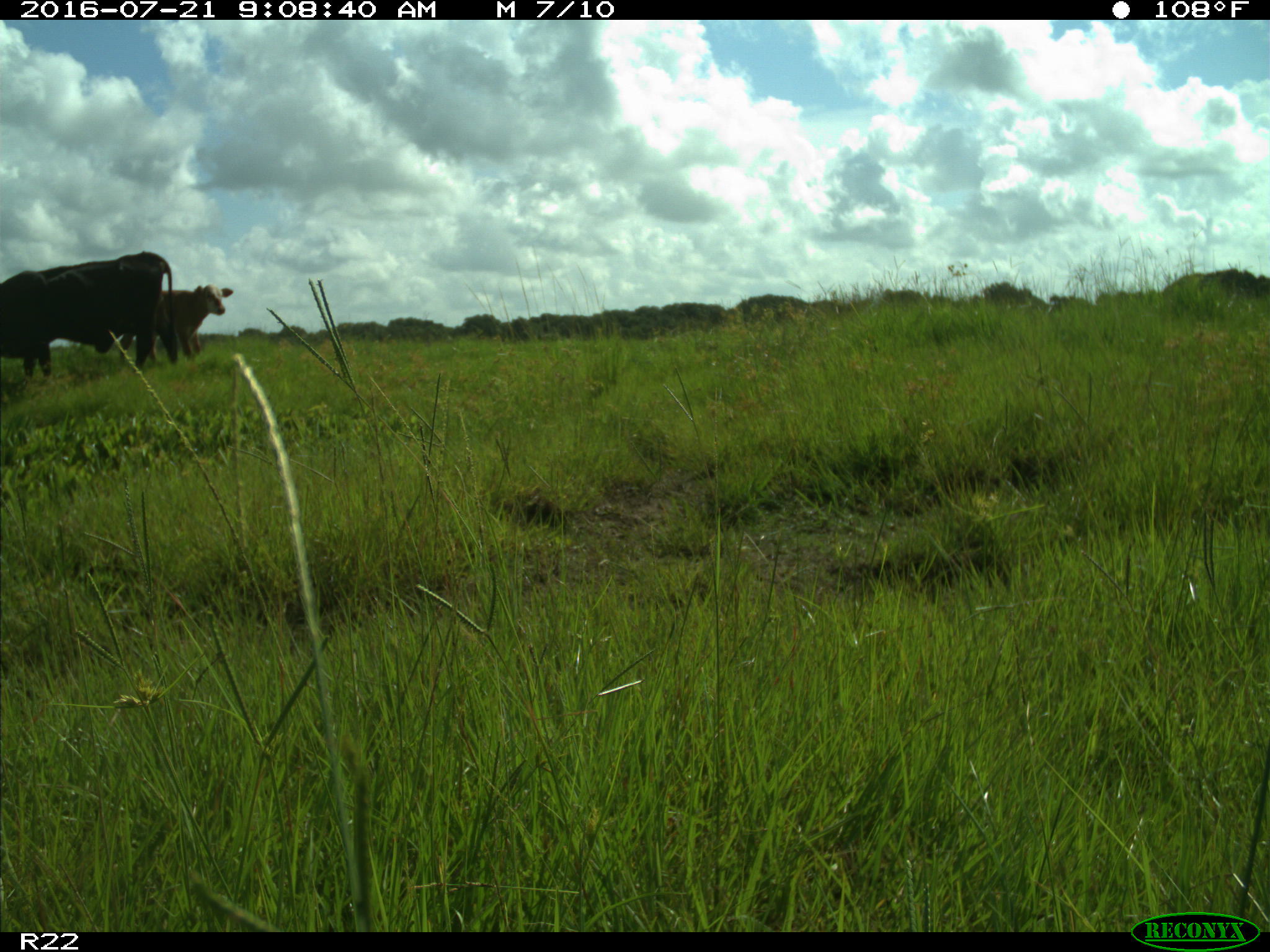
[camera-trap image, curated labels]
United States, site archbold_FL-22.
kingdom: Animalia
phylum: Chordata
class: Mammalia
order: Artiodactyla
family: Bovidae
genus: Bos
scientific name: Bos taurus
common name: domestic cow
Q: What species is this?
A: Bos taurus (domestic cow).